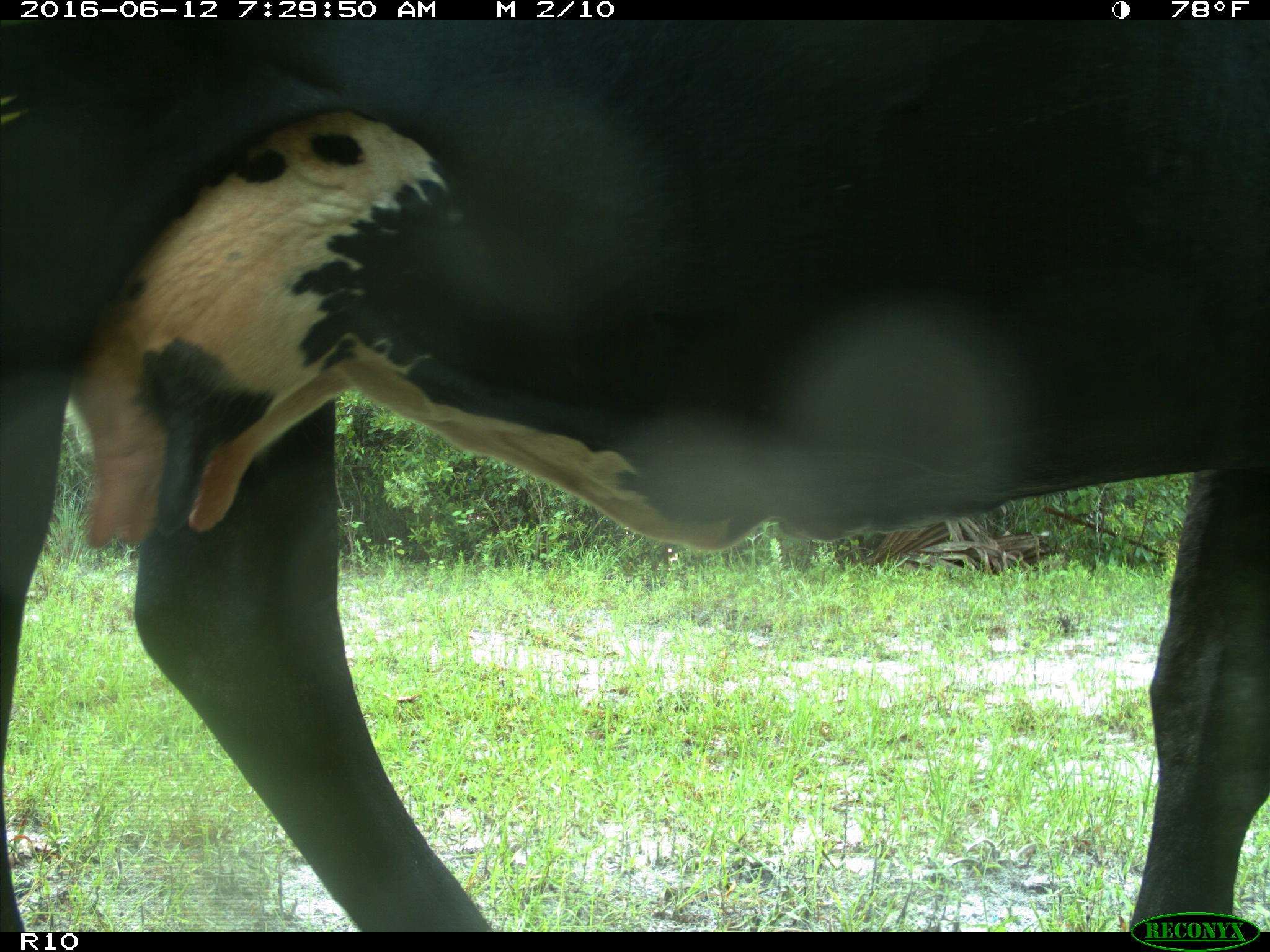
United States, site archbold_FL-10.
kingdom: Animalia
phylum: Chordata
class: Mammalia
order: Artiodactyla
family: Bovidae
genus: Bos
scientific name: Bos taurus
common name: domestic cow